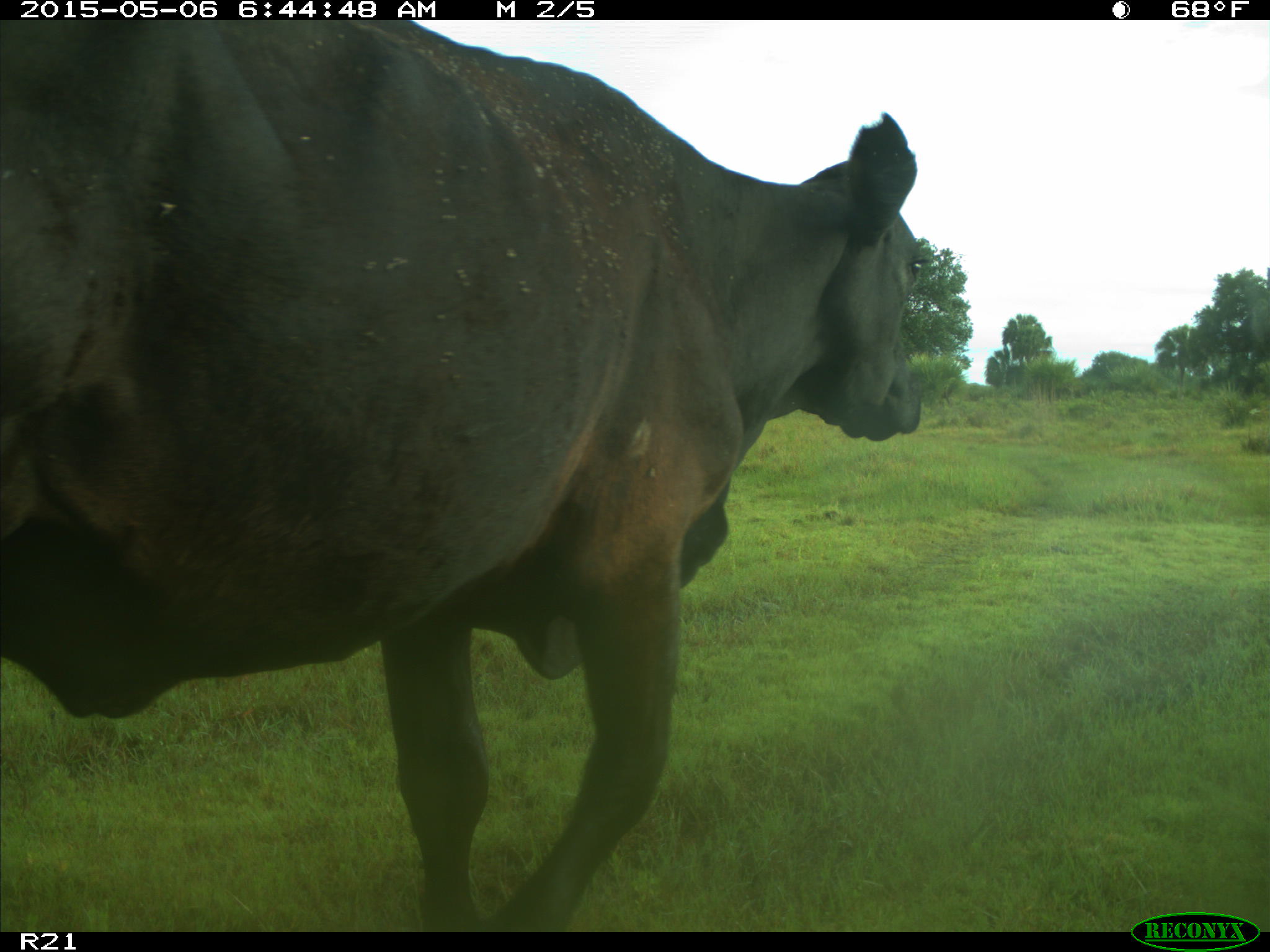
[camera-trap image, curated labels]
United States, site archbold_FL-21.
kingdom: Animalia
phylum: Chordata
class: Mammalia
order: Artiodactyla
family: Bovidae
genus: Bos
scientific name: Bos taurus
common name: domestic cow